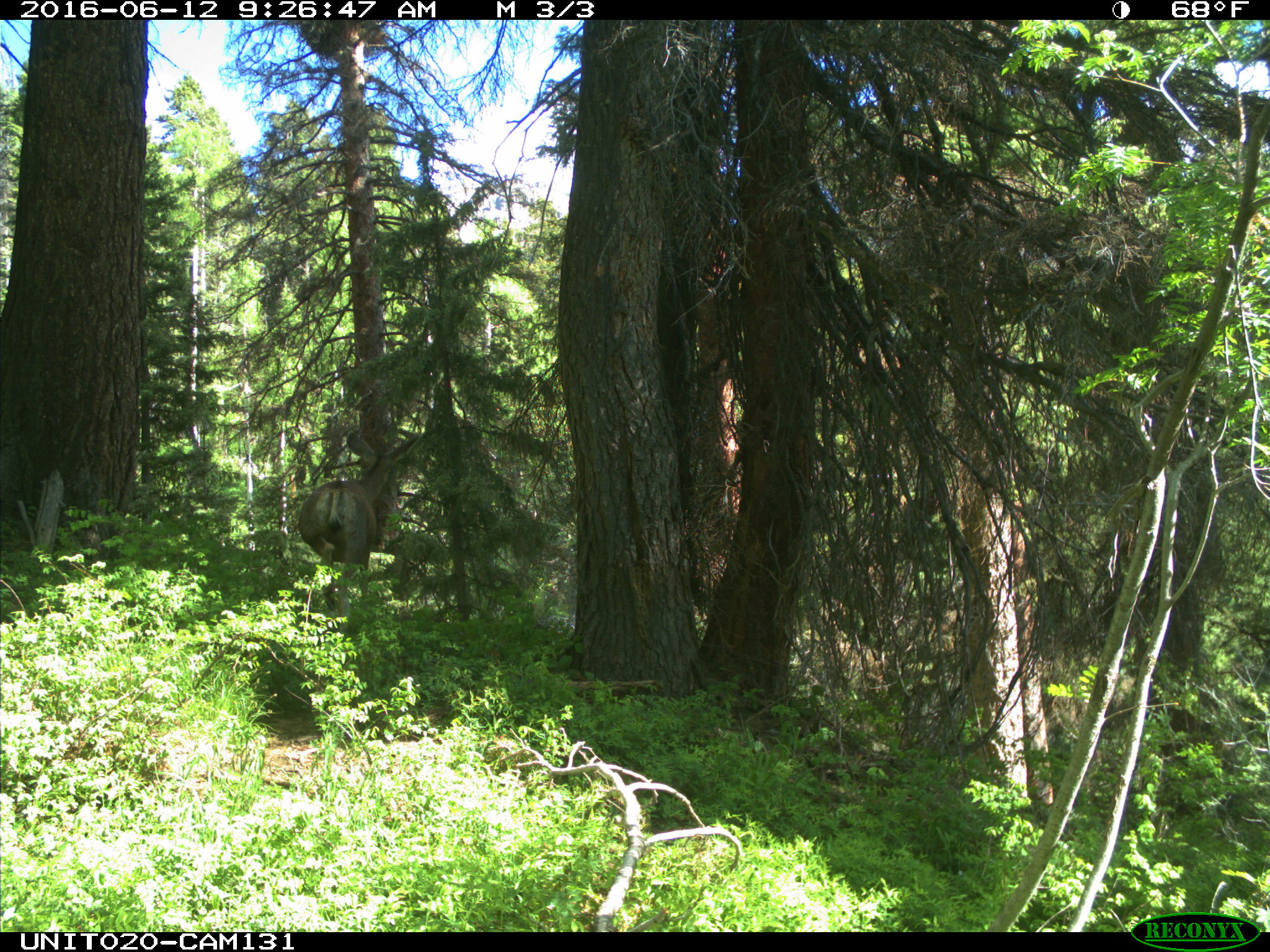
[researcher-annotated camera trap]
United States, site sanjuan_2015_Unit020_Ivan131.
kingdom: Animalia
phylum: Chordata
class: Mammalia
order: Artiodactyla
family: Cervidae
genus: Odocoileus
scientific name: Odocoileus hemionus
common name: mule deer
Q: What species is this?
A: Odocoileus hemionus (mule deer).